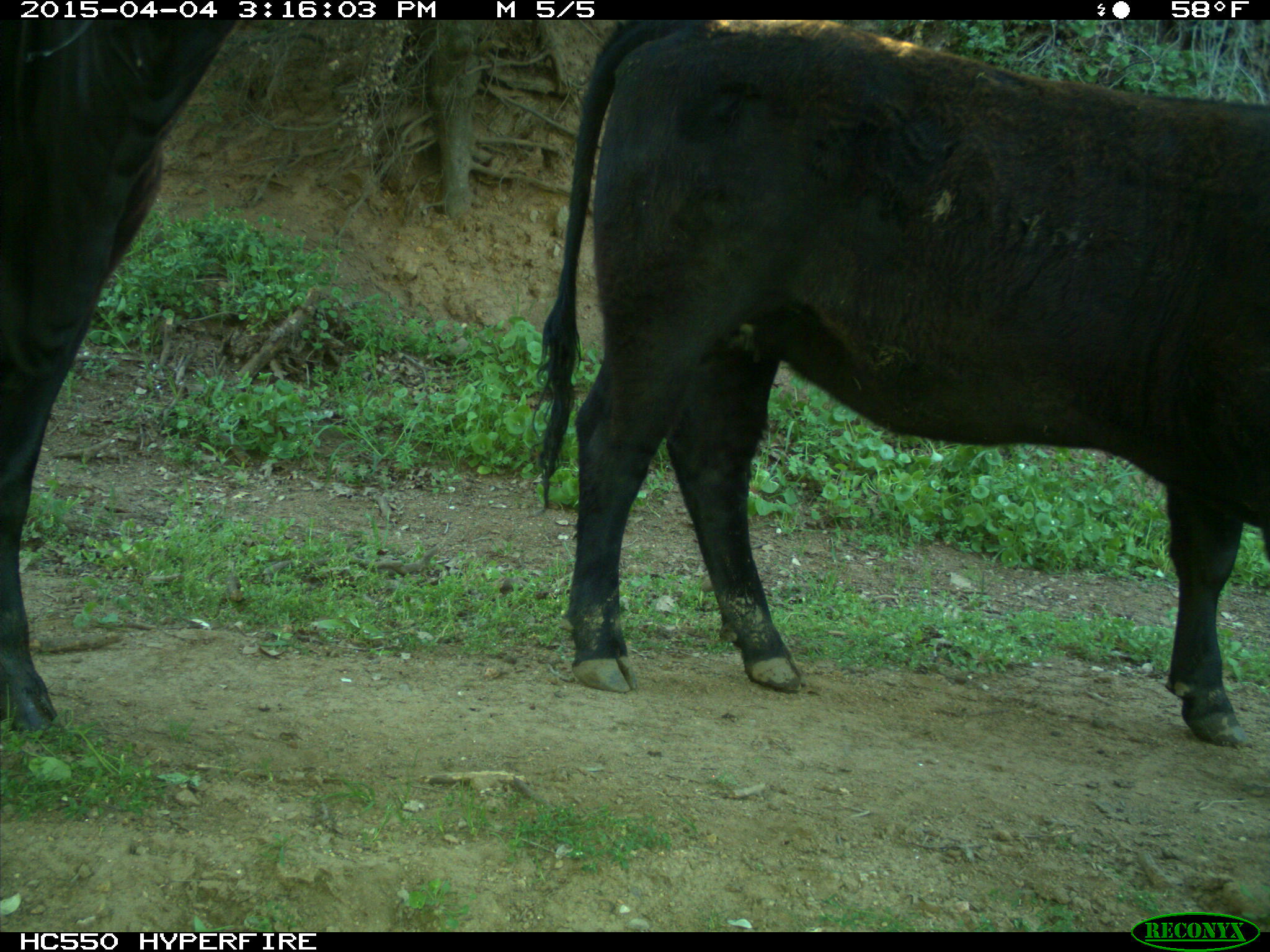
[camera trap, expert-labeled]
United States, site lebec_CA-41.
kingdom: Animalia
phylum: Chordata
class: Mammalia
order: Artiodactyla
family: Bovidae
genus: Bos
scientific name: Bos taurus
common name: domestic cow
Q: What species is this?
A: Bos taurus (domestic cow).